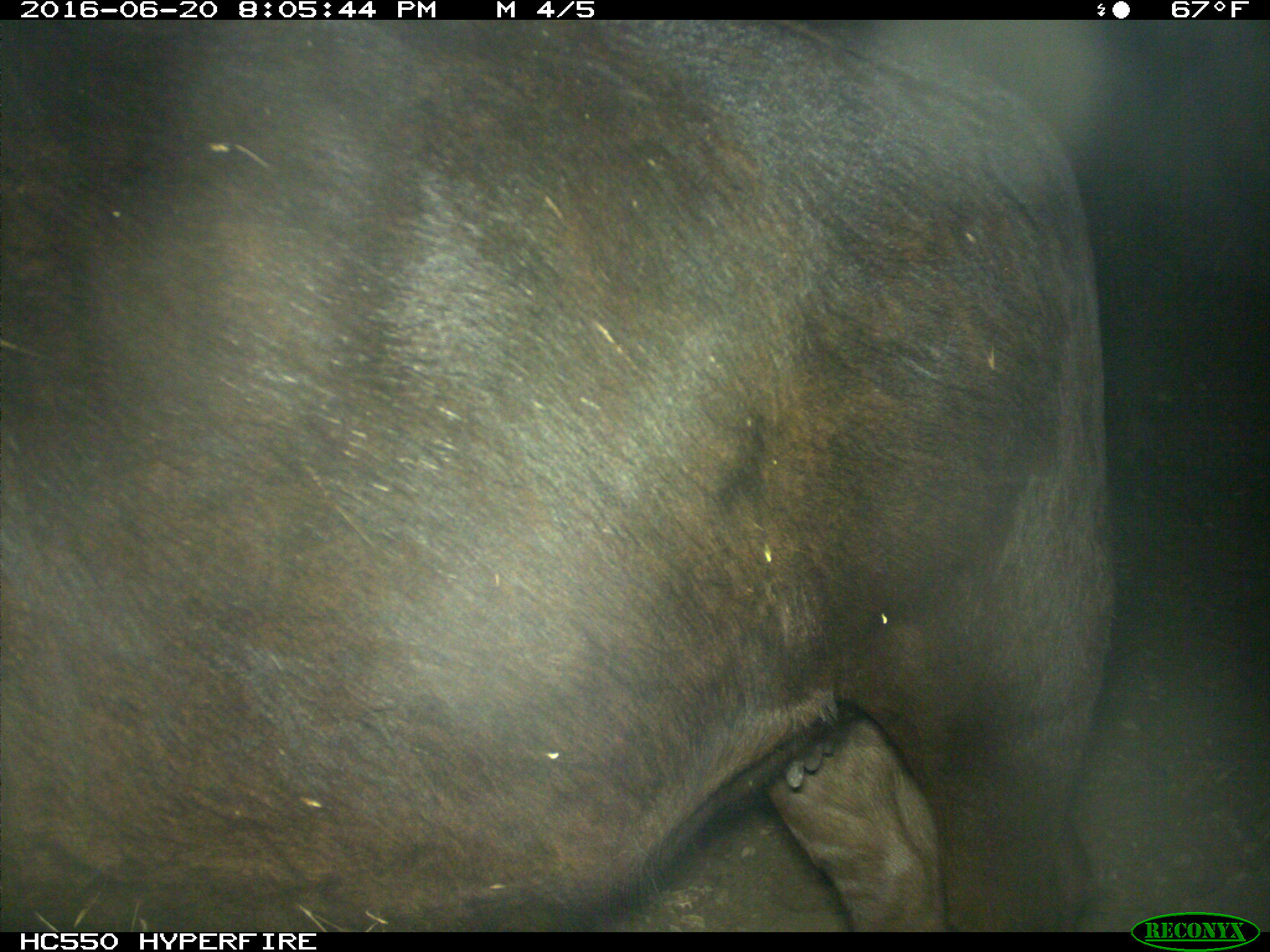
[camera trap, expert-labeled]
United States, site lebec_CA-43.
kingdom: Animalia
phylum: Chordata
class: Mammalia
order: Artiodactyla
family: Bovidae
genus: Bos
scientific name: Bos taurus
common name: domestic cow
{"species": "Bos taurus (domestic cow)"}